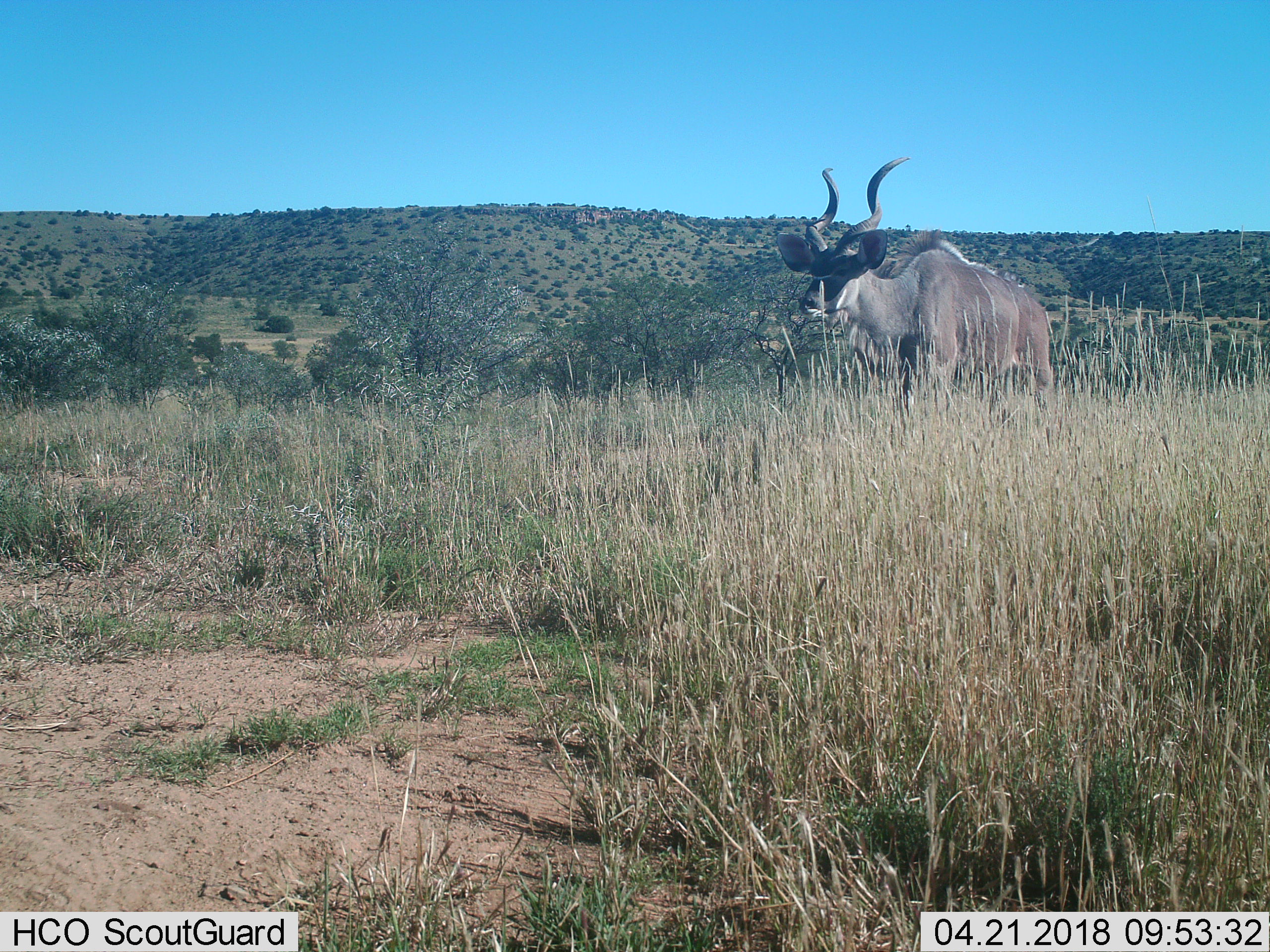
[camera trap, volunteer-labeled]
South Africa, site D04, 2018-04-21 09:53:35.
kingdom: Animalia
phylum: Chordata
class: Mammalia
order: Artiodactyla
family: Bovidae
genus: Tragelaphus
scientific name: Tragelaphus strepsiceros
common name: greater kudu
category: kudu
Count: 1.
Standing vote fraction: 33%.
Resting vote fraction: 0%.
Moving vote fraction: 67%.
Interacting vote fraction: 0%.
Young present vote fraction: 0%.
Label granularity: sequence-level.